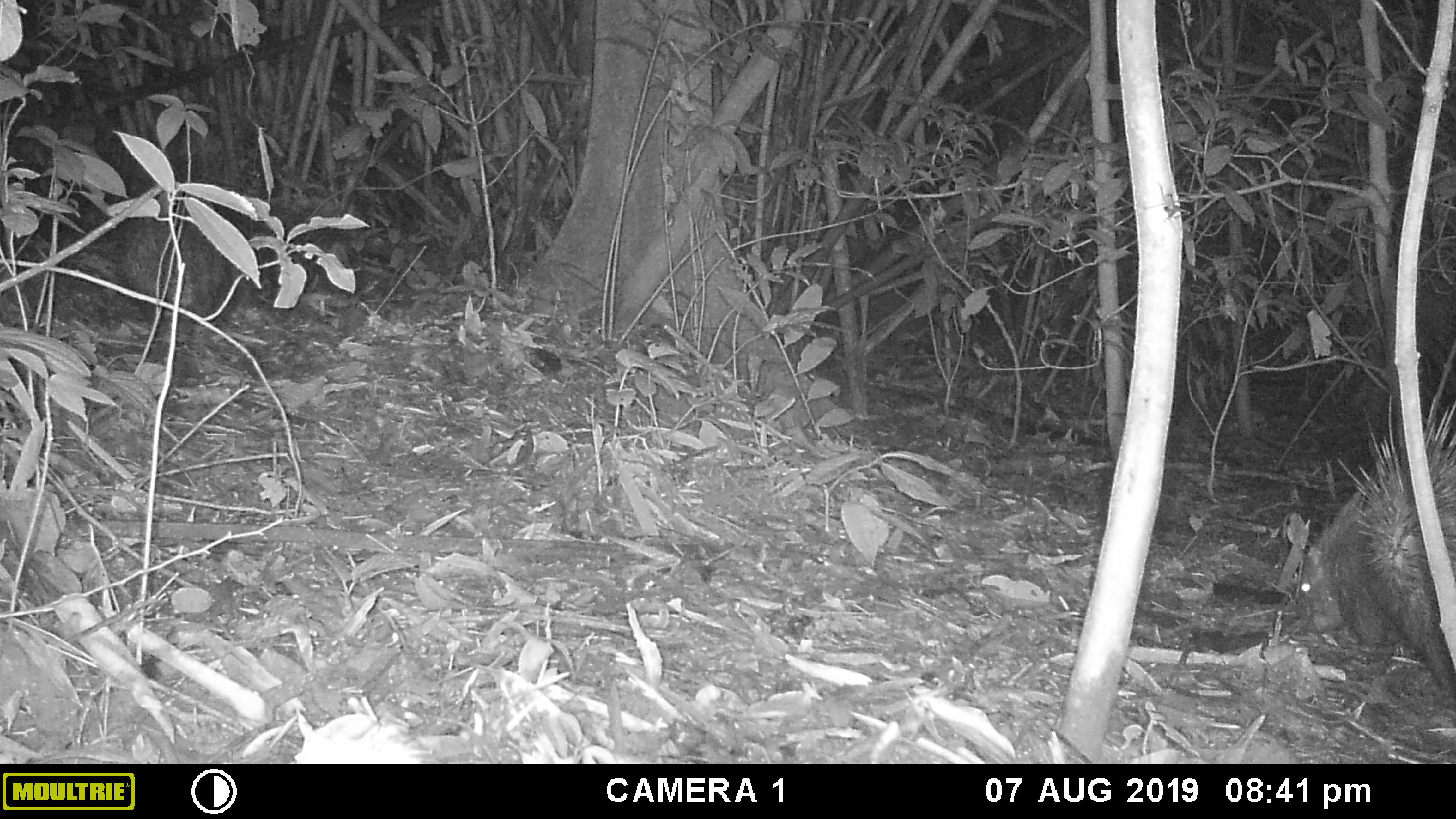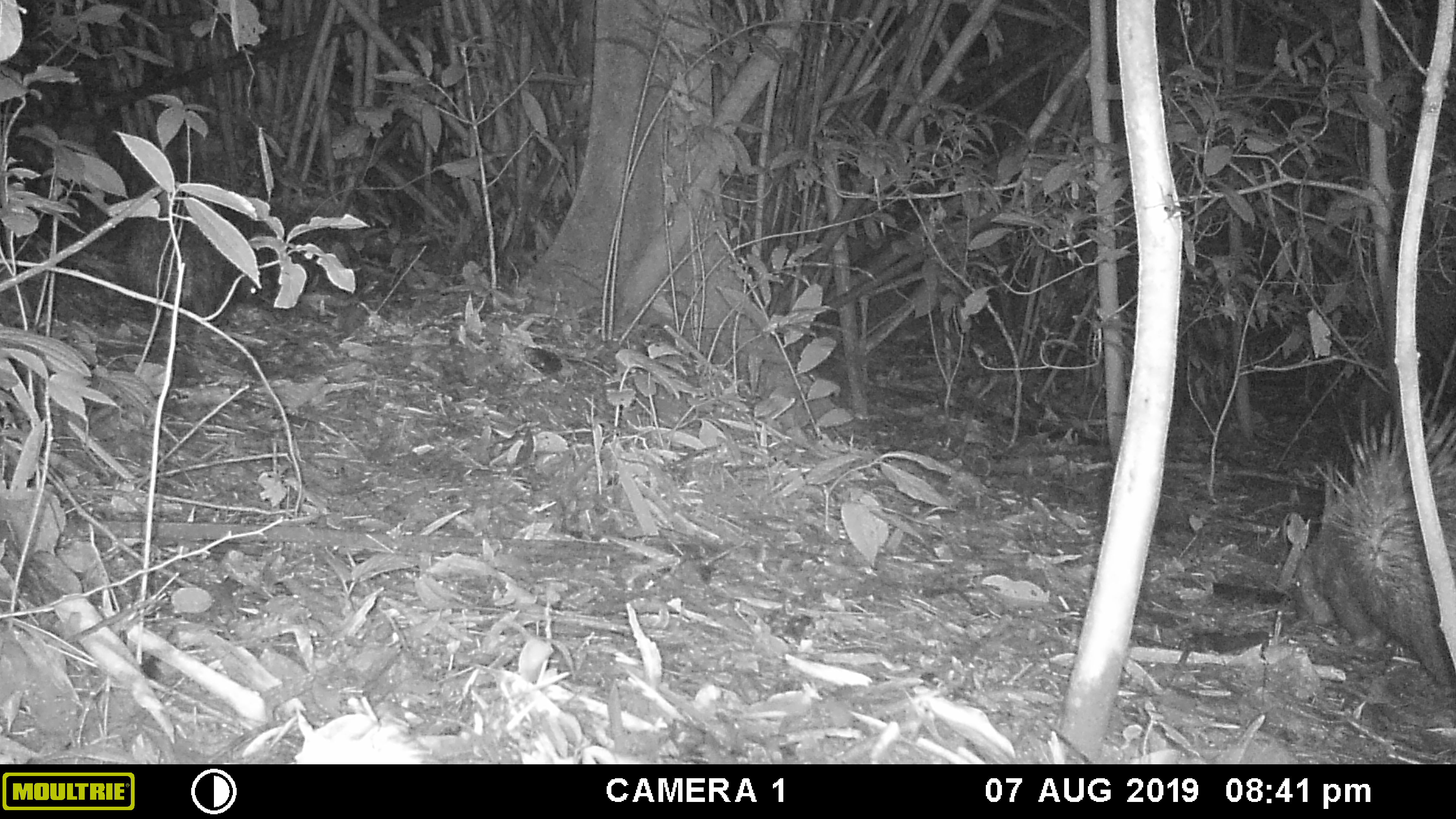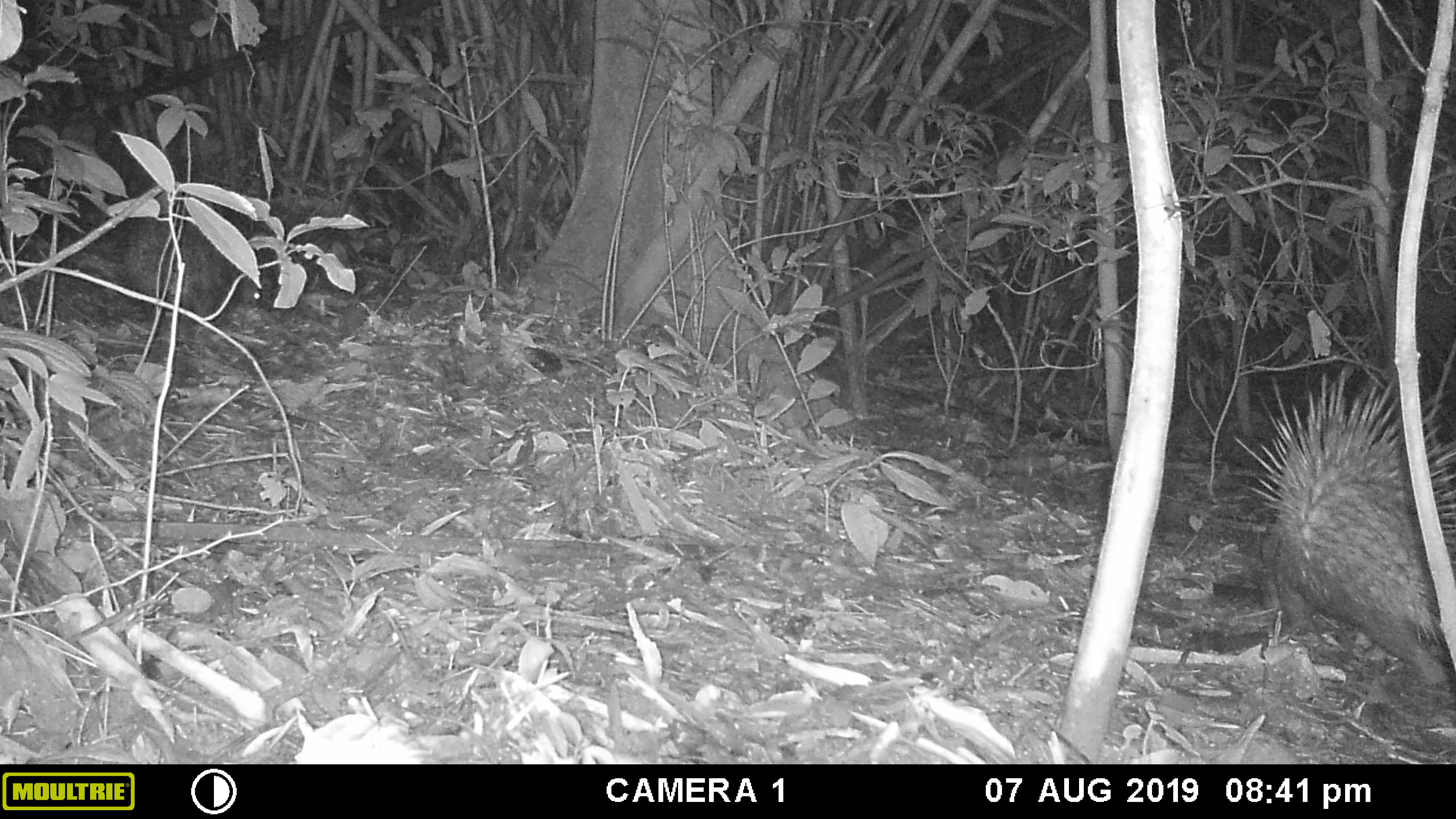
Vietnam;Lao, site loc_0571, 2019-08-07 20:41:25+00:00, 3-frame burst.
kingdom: Animalia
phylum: Chordata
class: Mammalia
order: Rodentia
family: Hystricidae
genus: Hystrix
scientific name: Hystrix brachyura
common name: malayan porcupine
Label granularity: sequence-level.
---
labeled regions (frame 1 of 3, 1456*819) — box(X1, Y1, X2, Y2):
malayan porcupine: box(1293, 395, 1456, 702); box(121, 187, 230, 326)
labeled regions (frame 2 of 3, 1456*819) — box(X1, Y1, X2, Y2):
malayan porcupine: box(1291, 399, 1456, 688); box(124, 214, 262, 325)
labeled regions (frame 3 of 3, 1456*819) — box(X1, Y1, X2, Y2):
malayan porcupine: box(1234, 373, 1456, 683); box(122, 200, 265, 325)